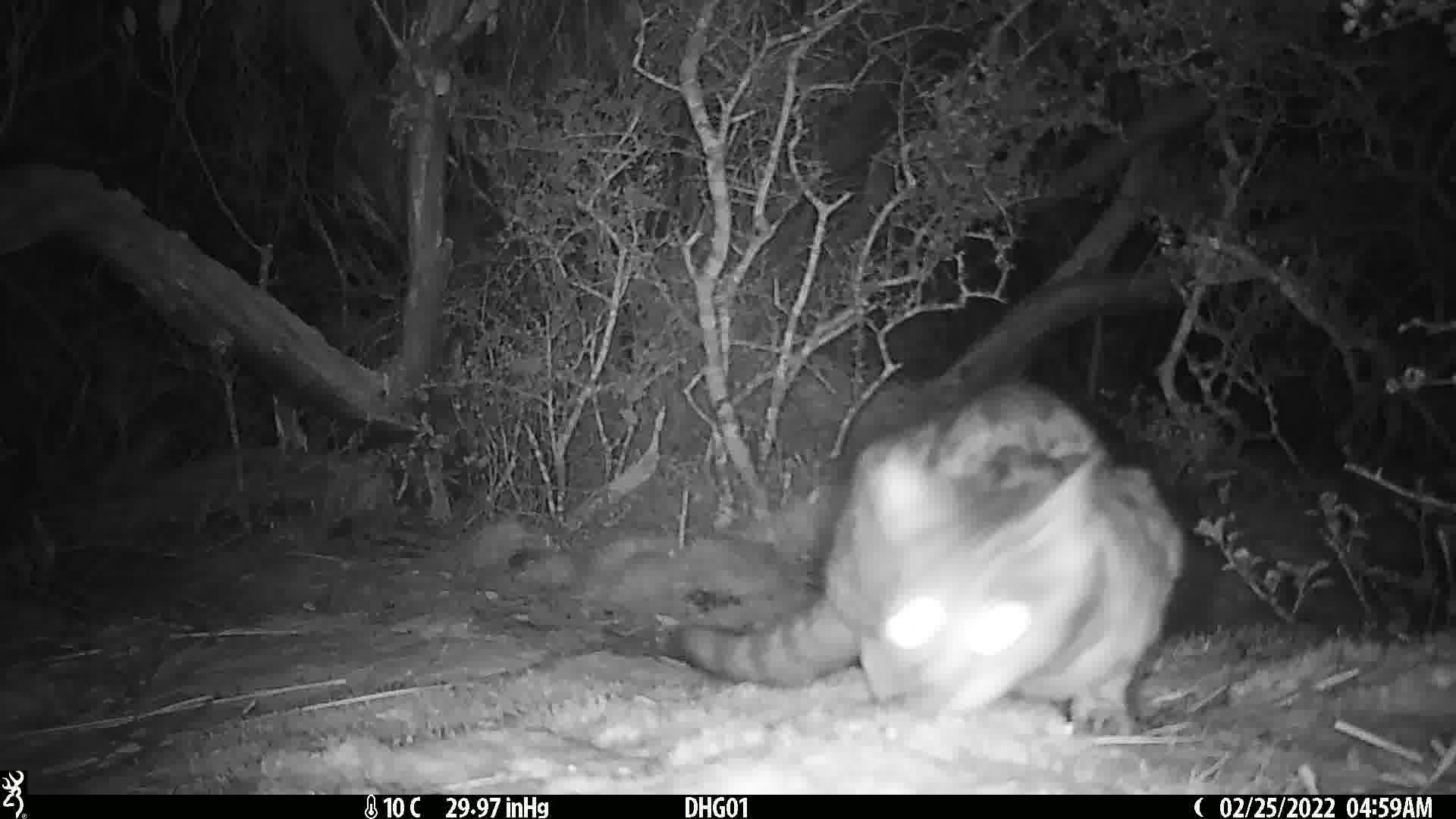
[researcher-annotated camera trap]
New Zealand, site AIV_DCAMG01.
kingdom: Animalia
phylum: Chordata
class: Mammalia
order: Carnivora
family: Felidae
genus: Felis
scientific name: Felis catus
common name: domestic cat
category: cat